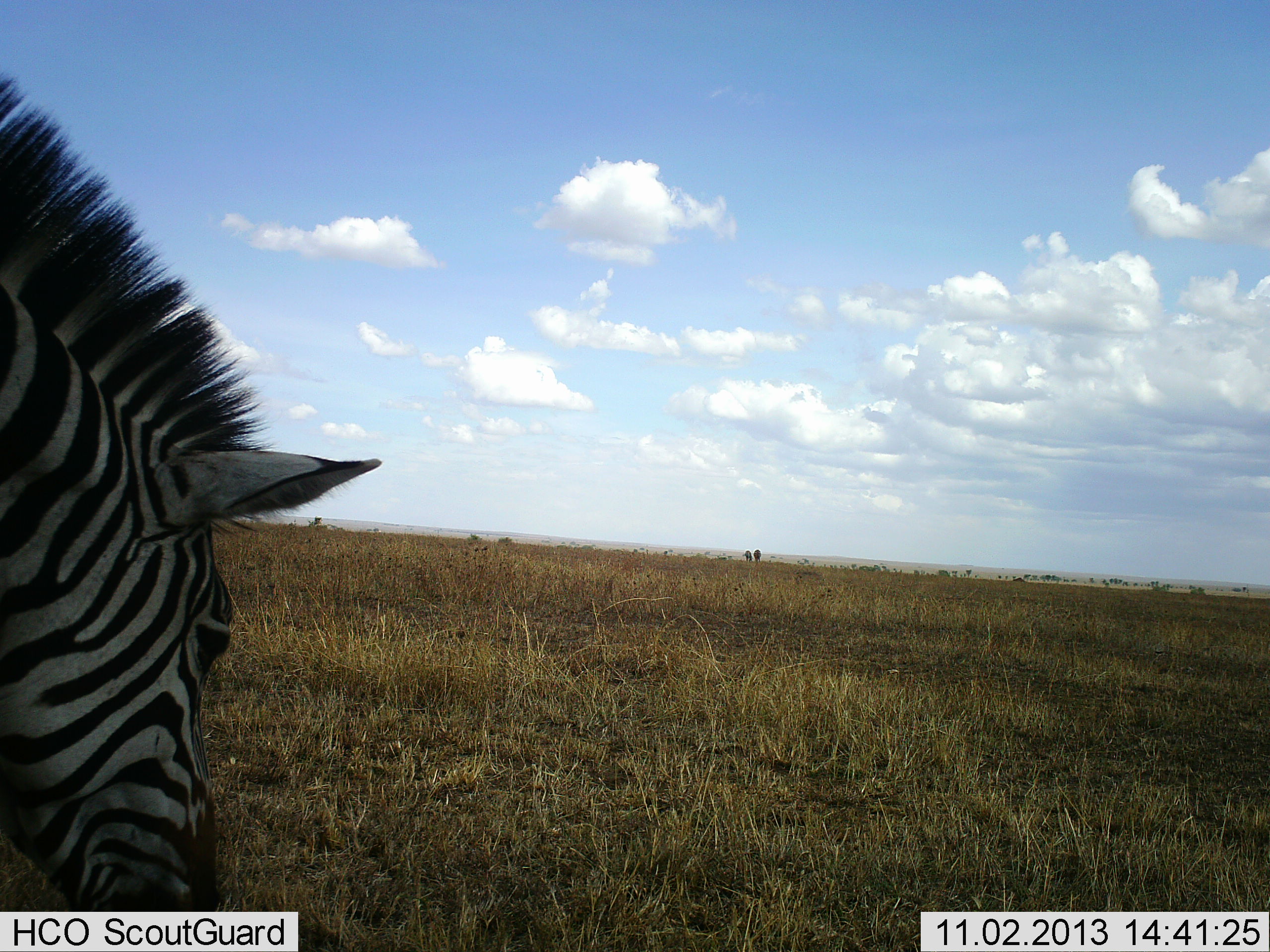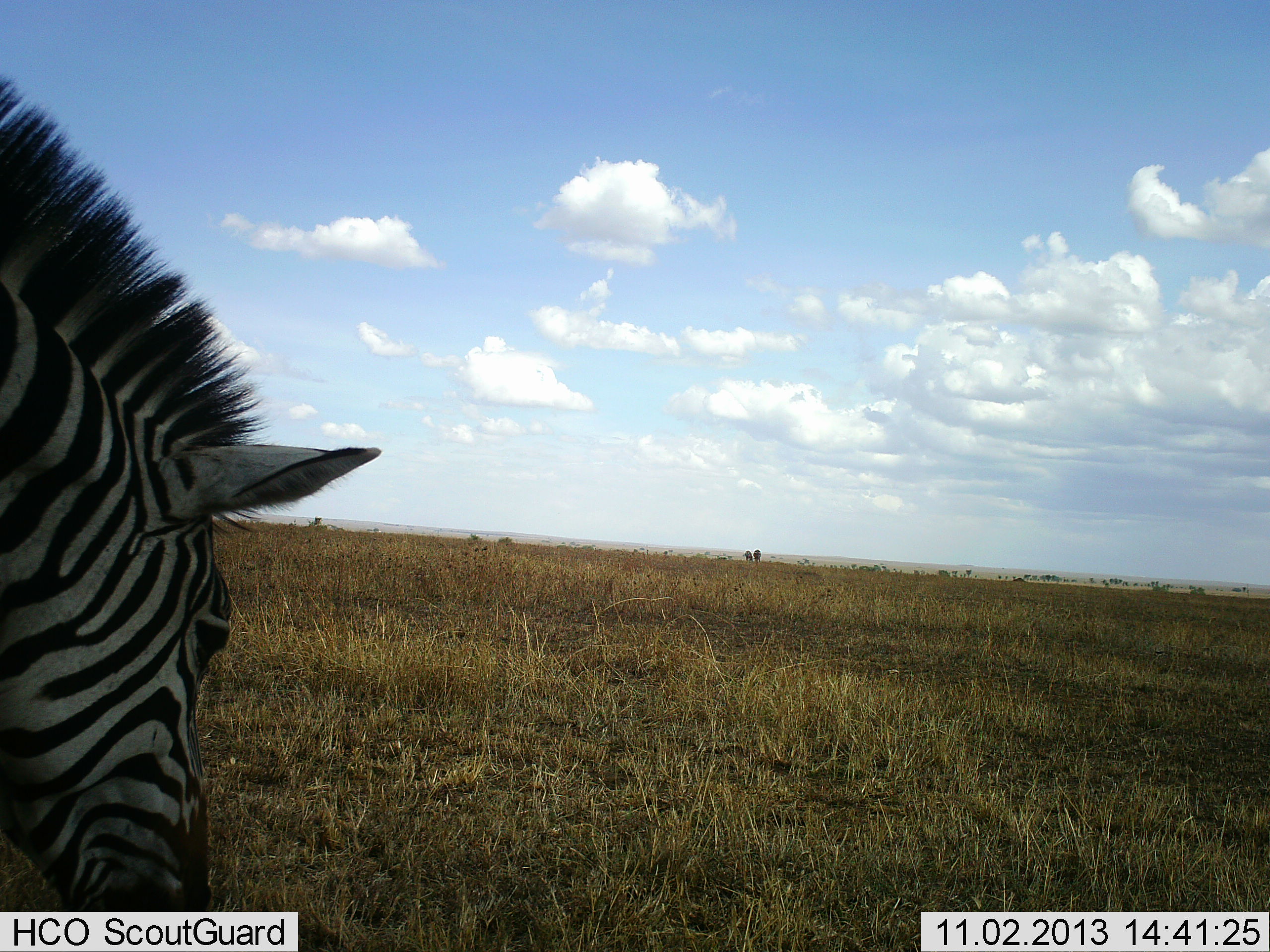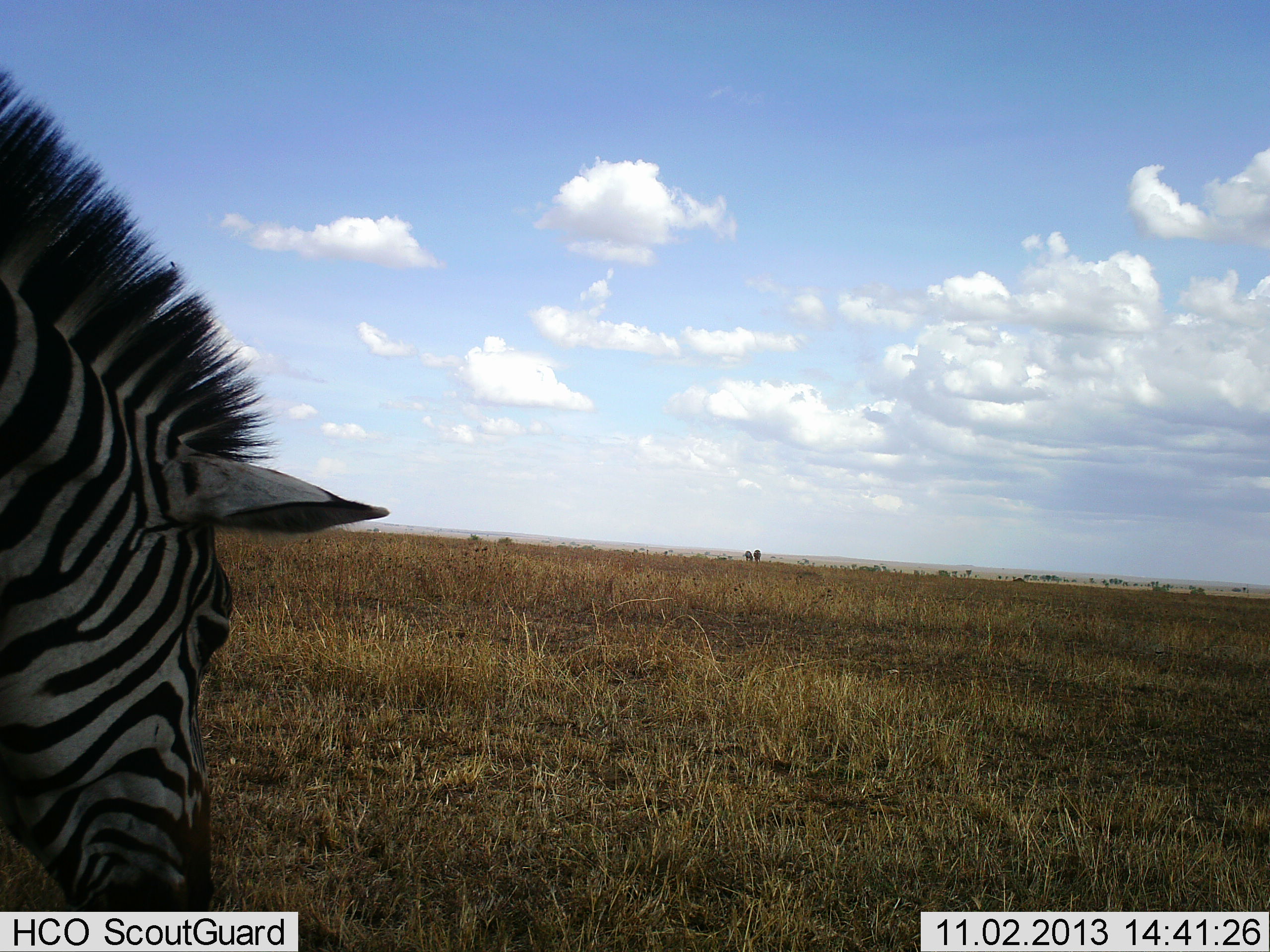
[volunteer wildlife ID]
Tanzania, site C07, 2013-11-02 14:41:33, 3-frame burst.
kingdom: Animalia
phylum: Chordata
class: Mammalia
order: Perissodactyla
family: Equidae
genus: Equus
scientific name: Equus quagga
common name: plains zebra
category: zebra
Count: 1.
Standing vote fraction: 30%.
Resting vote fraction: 0%.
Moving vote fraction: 0%.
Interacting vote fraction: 0%.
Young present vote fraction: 0%.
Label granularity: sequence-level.